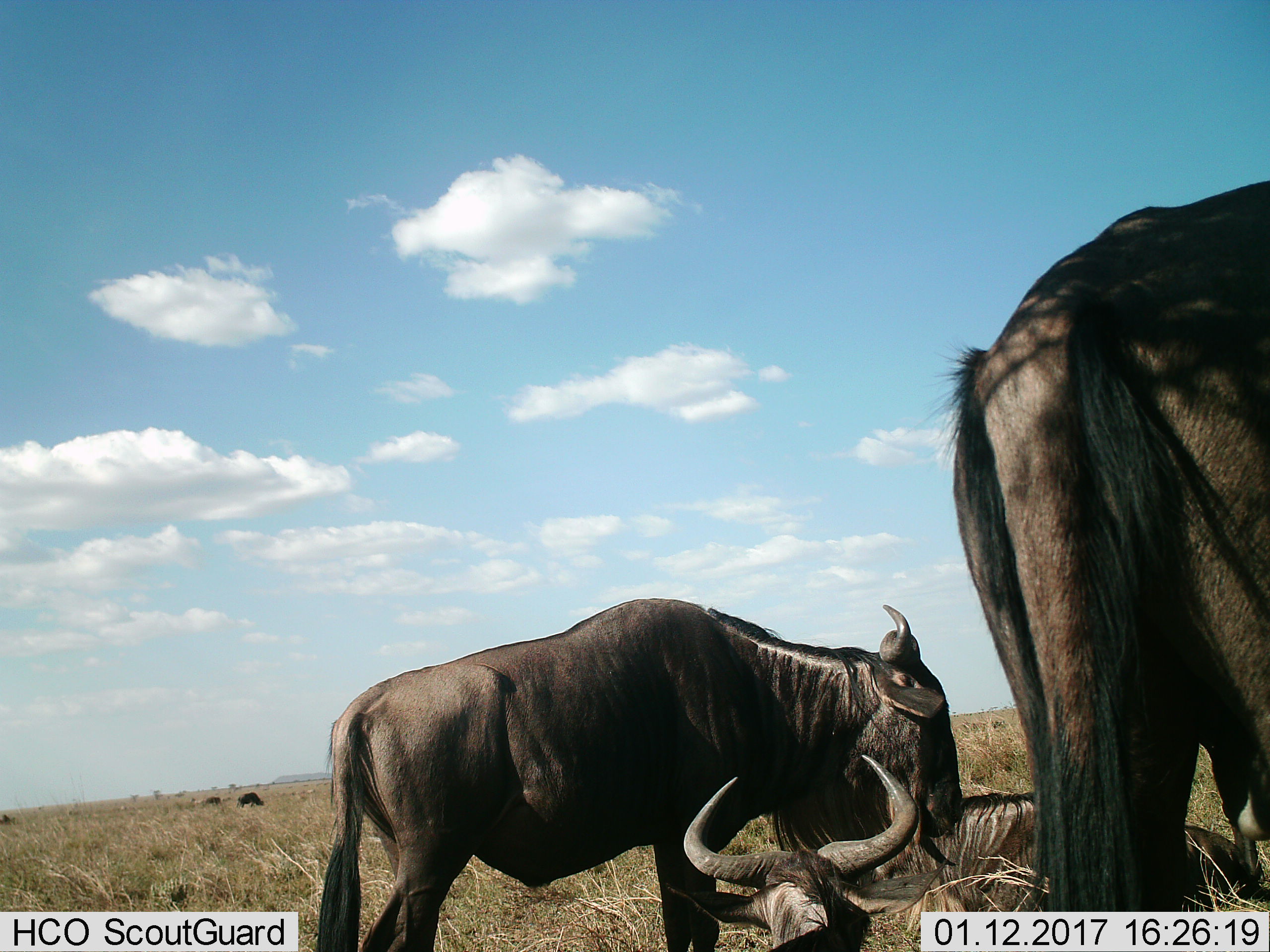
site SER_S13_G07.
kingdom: Animalia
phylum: Chordata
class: Mammalia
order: Artiodactyla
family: Bovidae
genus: Connochaetes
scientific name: Connochaetes taurinus taurinus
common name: blue wildebeest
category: wildebeestblue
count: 4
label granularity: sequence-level